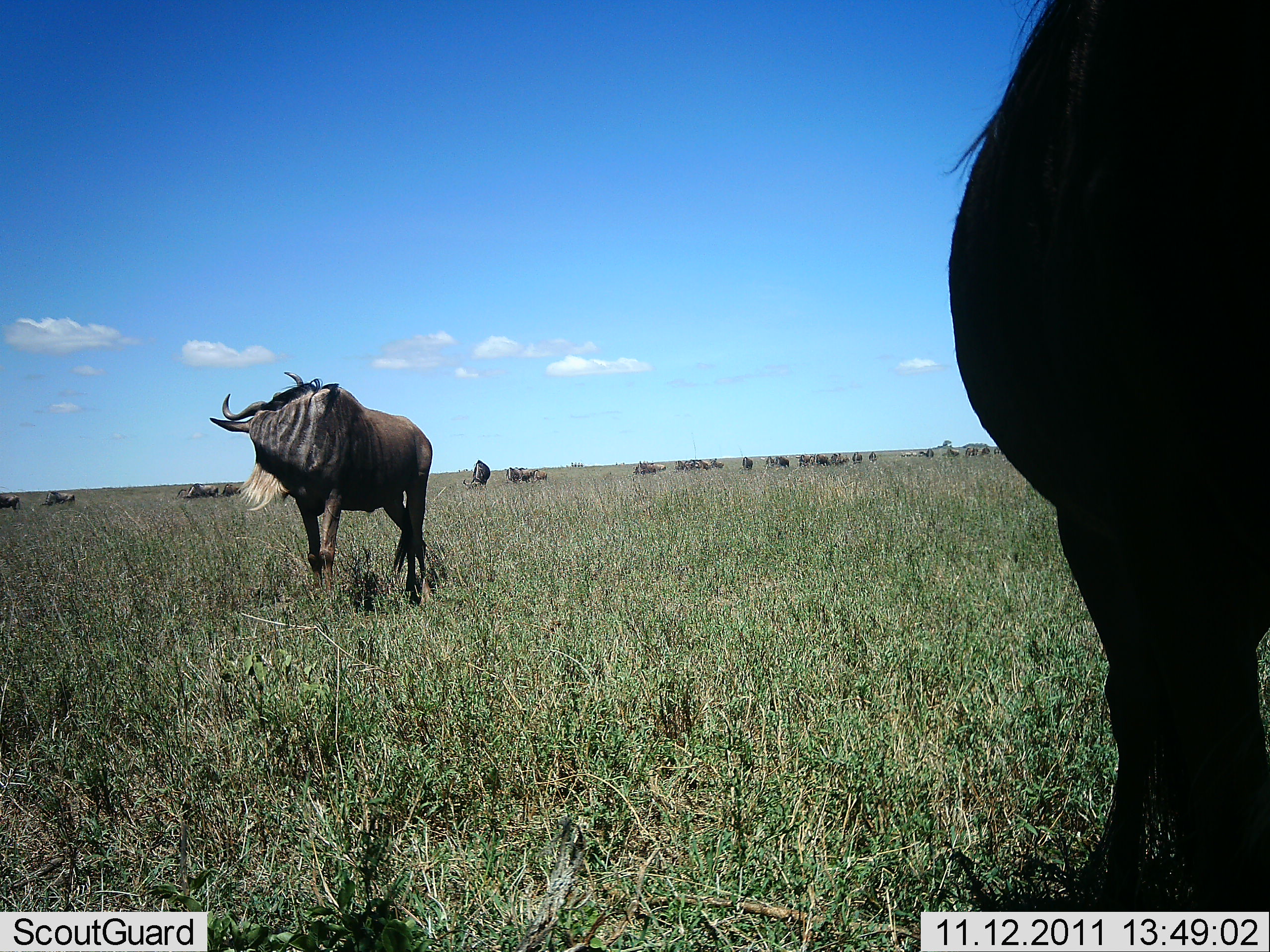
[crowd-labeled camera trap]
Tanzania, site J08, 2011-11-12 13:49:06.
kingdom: Animalia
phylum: Chordata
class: Mammalia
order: Artiodactyla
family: Bovidae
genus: Connochaetes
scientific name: Connochaetes taurinus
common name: blue wildebeest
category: wildebeest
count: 11-50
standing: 75%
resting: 8%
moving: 33%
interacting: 0%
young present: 0%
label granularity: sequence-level